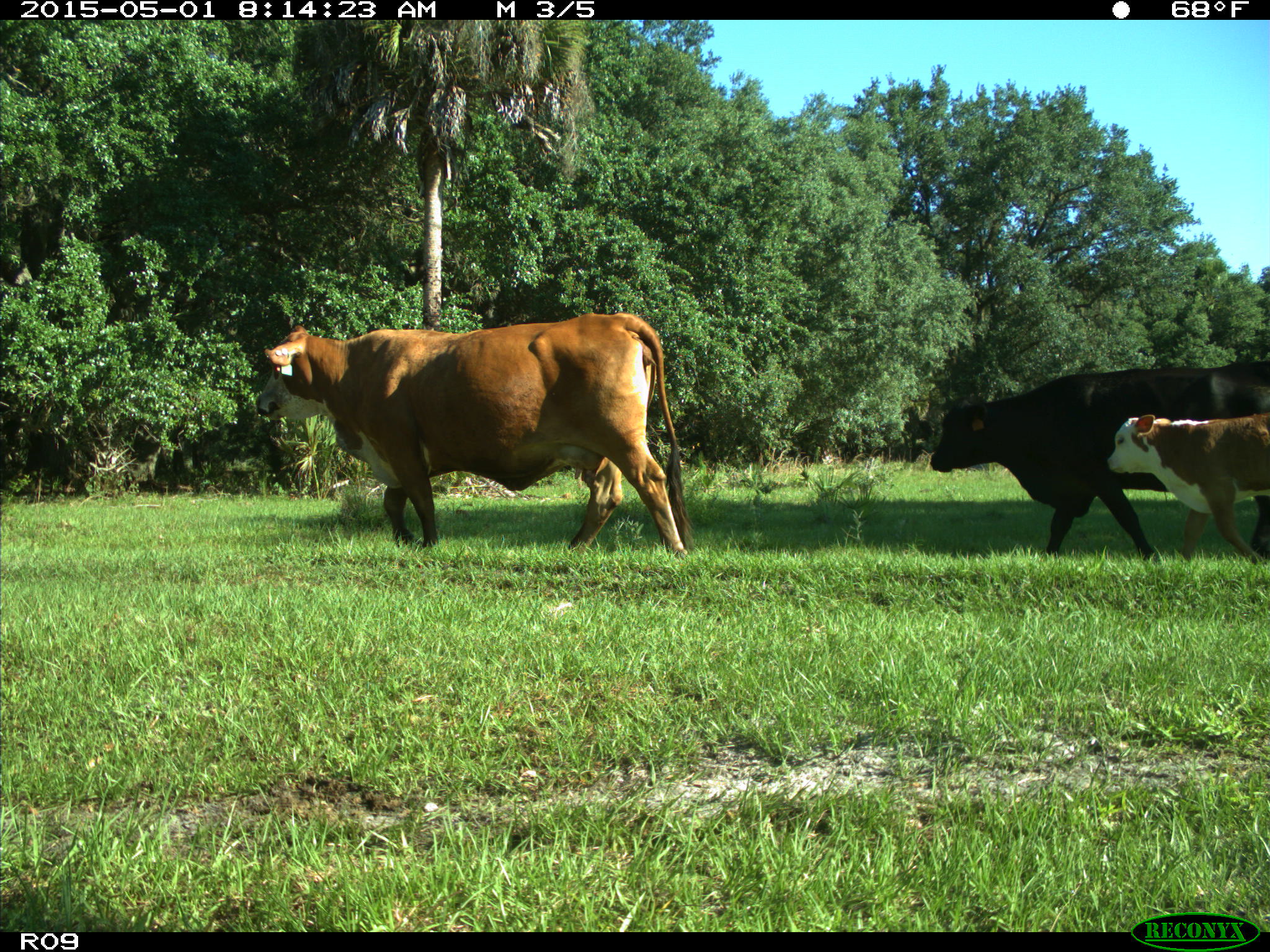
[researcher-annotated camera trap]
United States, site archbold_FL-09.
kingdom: Animalia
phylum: Chordata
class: Mammalia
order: Artiodactyla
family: Bovidae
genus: Bos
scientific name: Bos taurus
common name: domestic cow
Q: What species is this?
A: Bos taurus (domestic cow).